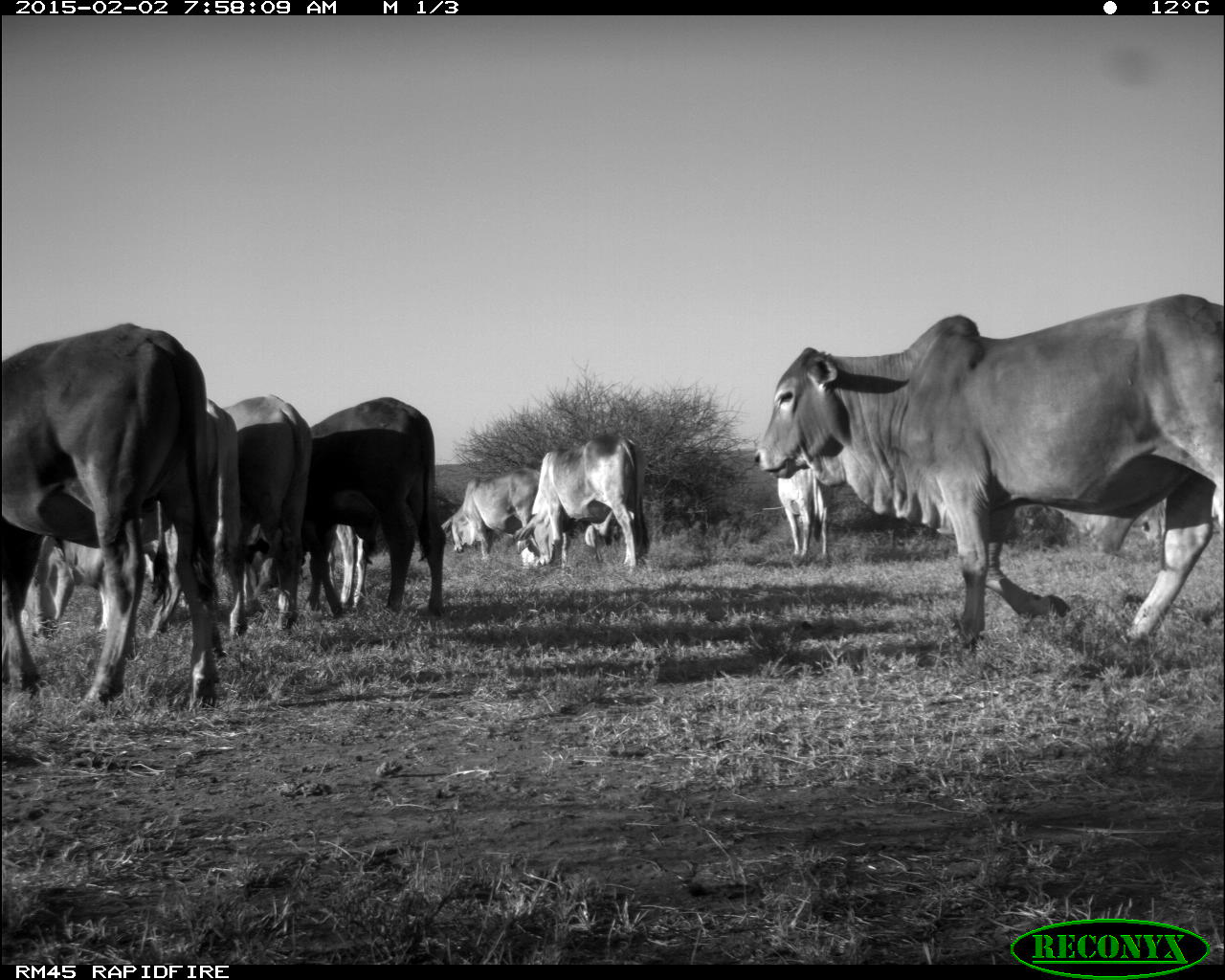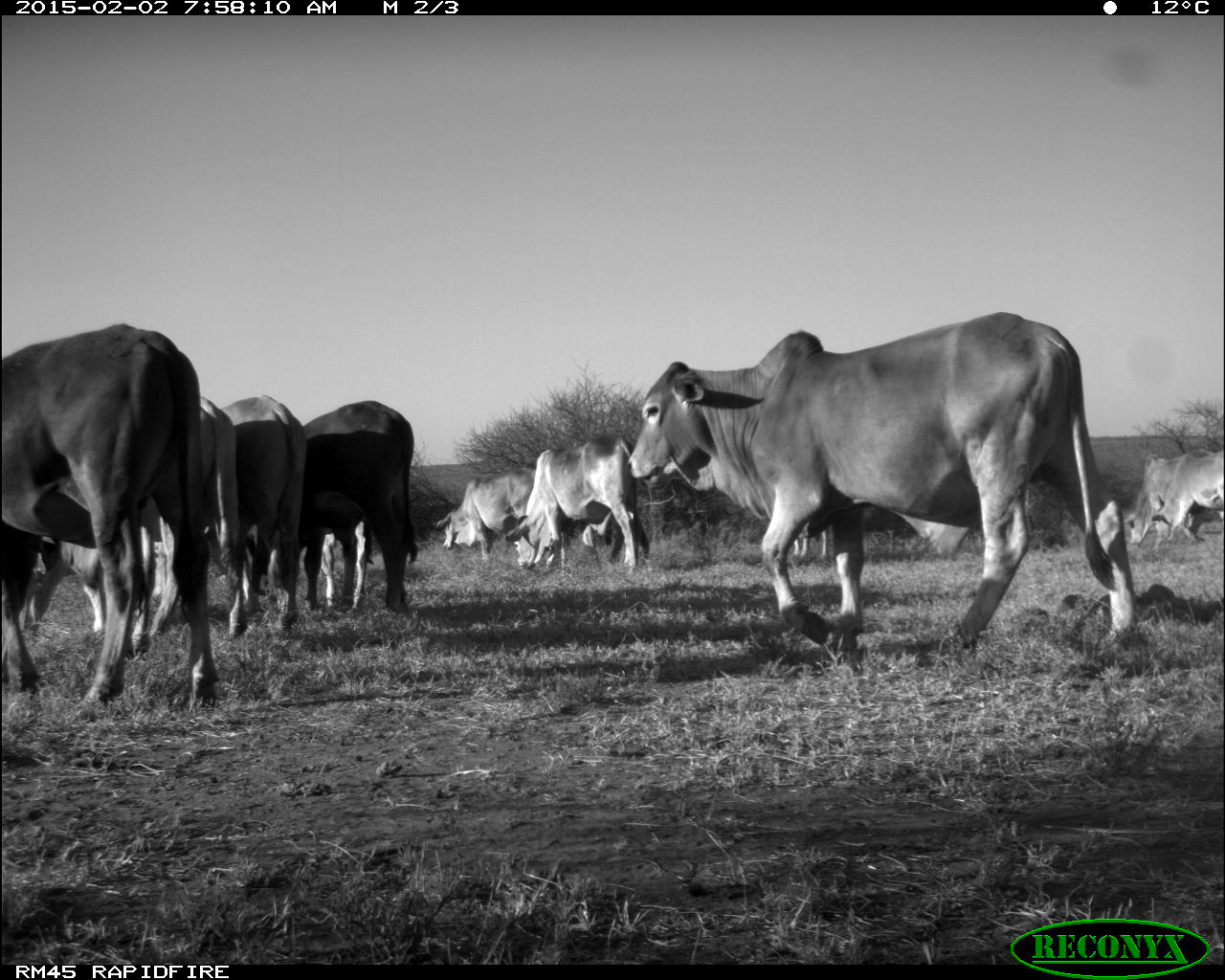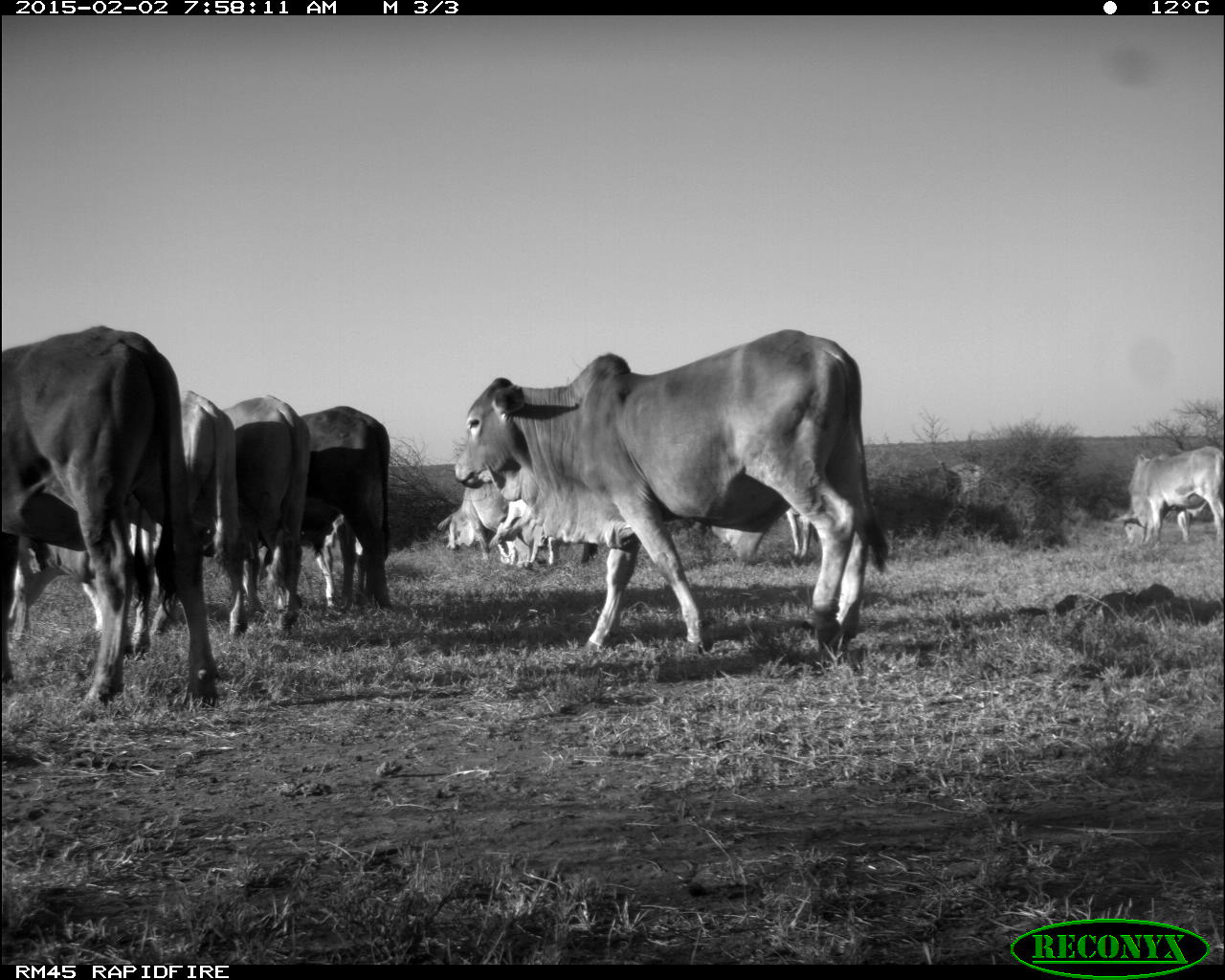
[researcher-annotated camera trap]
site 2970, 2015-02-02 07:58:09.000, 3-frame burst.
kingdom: Animalia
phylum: Chordata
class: Mammalia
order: Artiodactyla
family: Bovidae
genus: Bos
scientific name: Bos taurus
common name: domestic cattle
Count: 17.